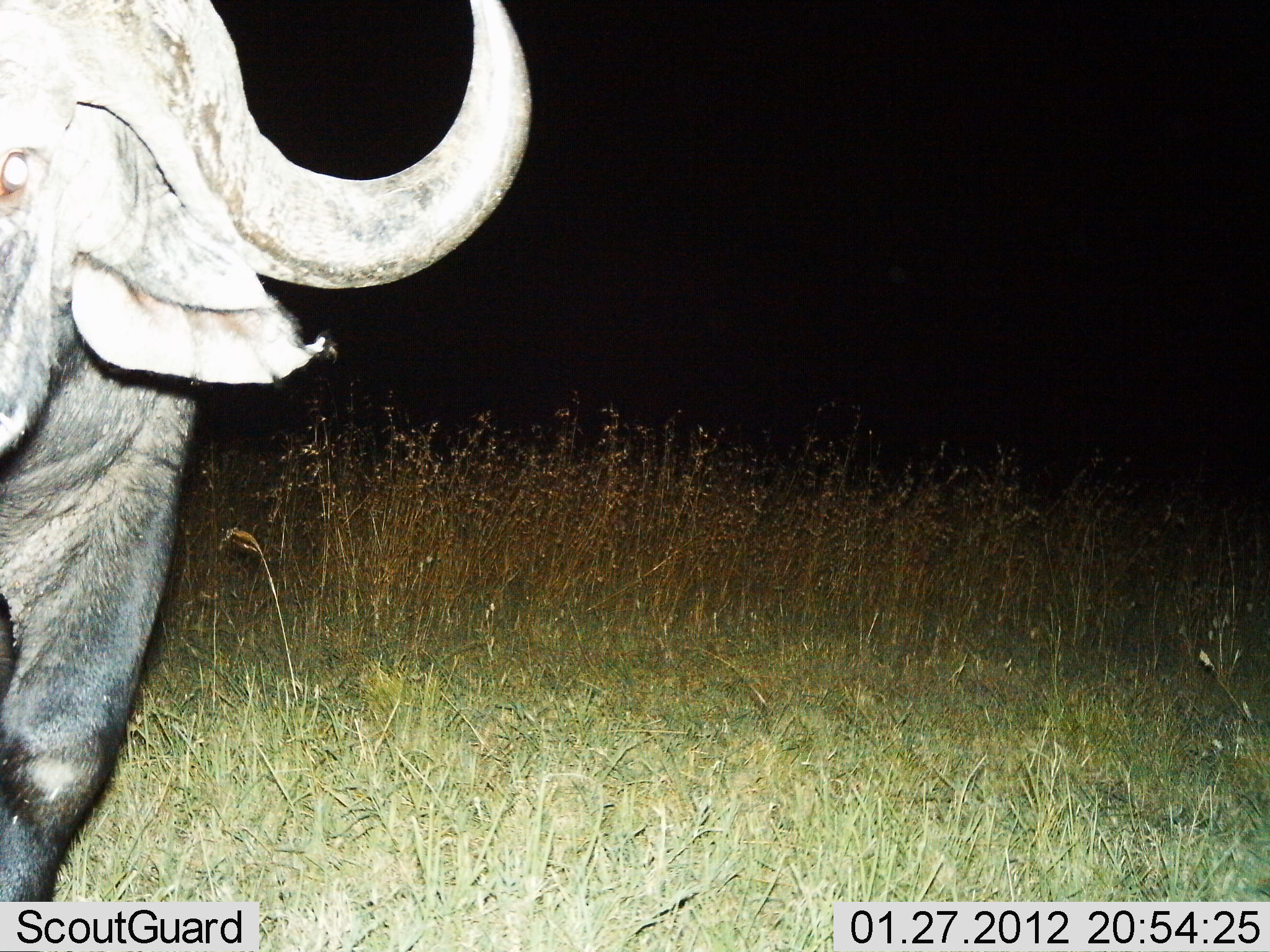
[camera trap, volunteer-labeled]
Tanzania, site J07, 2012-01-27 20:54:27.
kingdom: Animalia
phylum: Chordata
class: Mammalia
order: Artiodactyla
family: Bovidae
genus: Syncerus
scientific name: Syncerus caffer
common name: cape buffalo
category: buffalo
Buffalo (cape buffalo) (Syncerus caffer), count 1. Behavior (volunteer vote fractions): standing 80%, resting 0%, moving 20%, interacting 0%. Young present (vote fraction): 0%. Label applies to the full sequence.